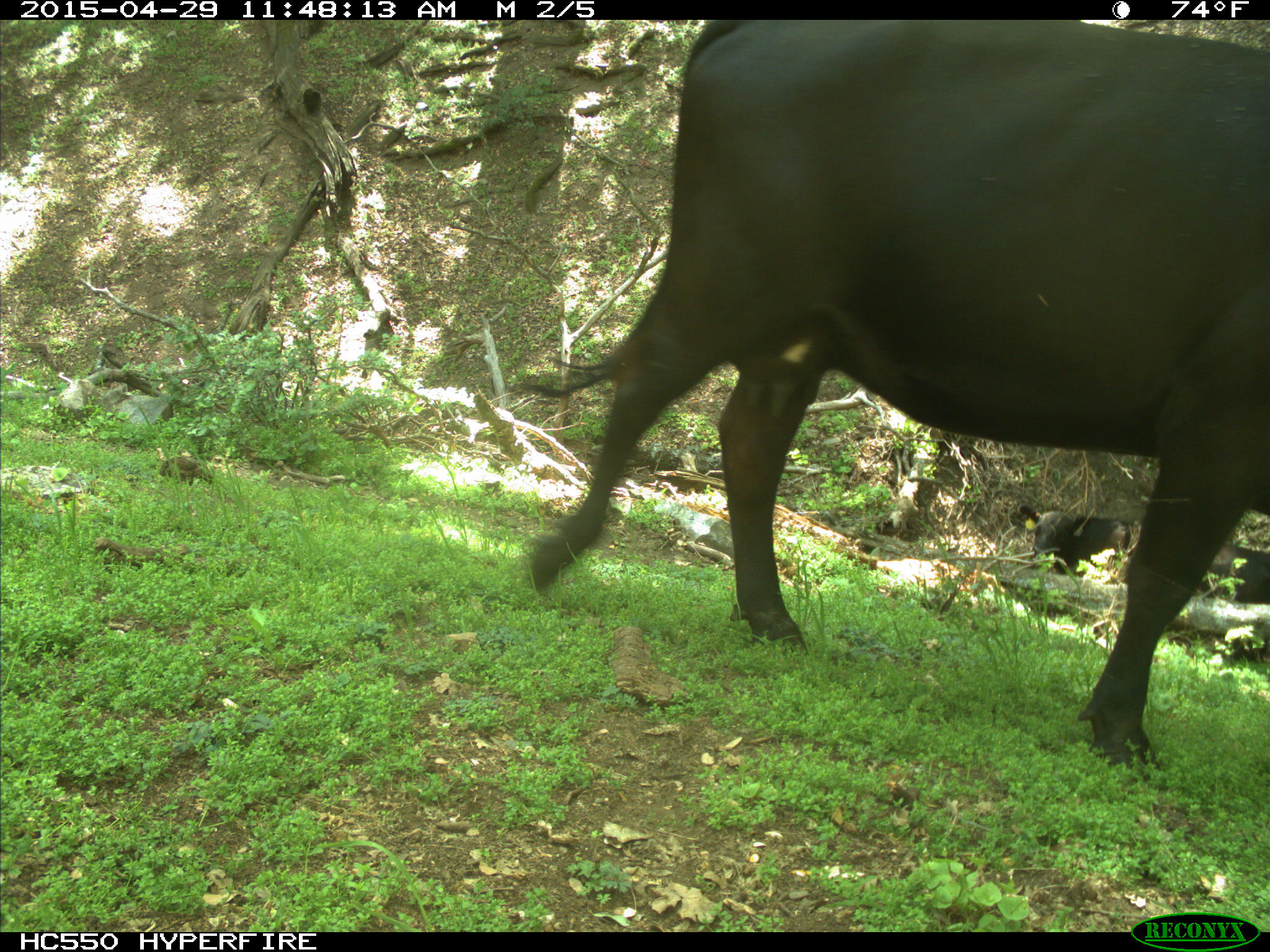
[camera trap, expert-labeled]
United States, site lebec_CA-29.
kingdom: Animalia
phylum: Chordata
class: Mammalia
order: Artiodactyla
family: Bovidae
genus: Bos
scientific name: Bos taurus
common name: domestic cow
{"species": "Bos taurus (domestic cow)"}